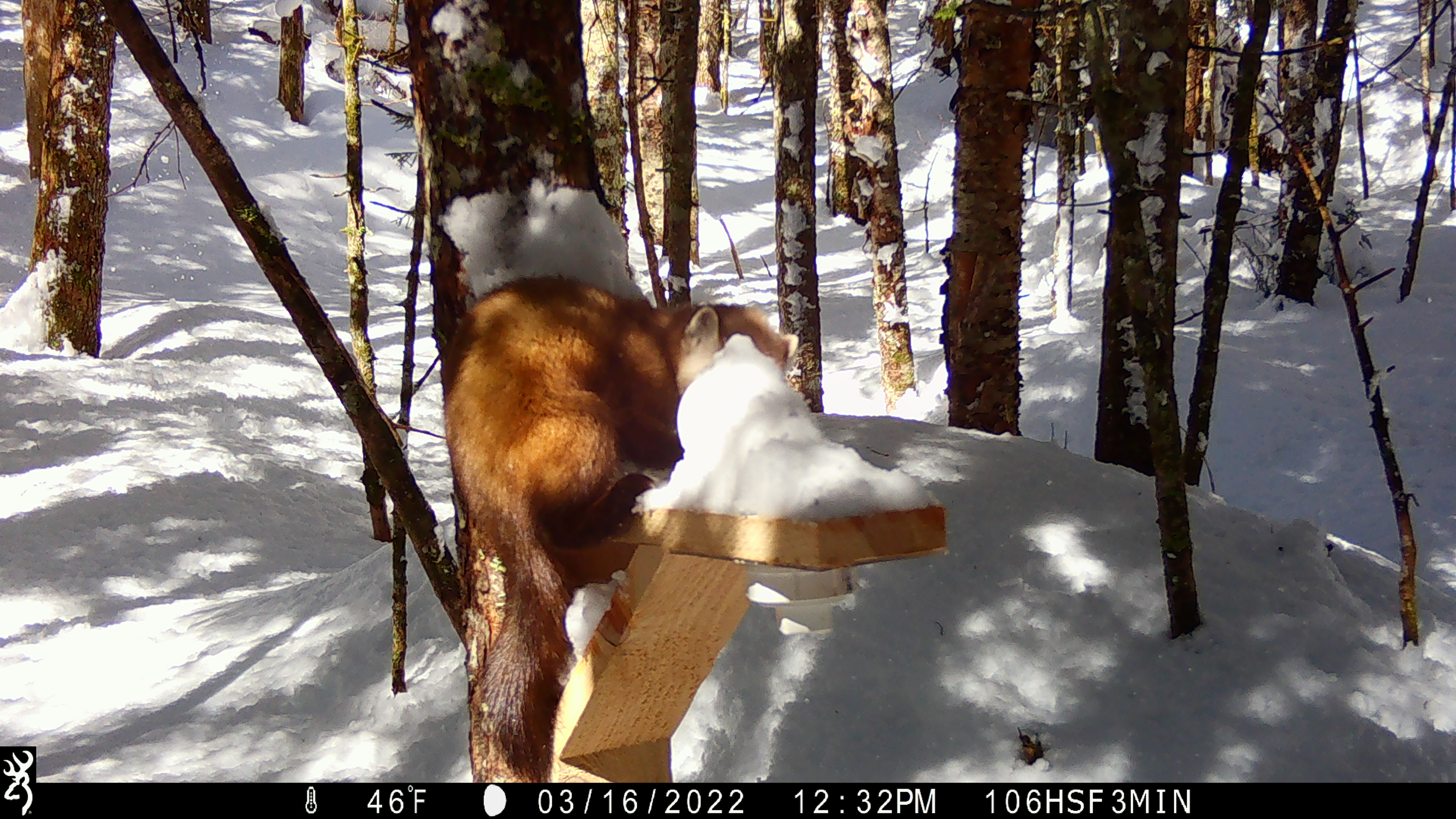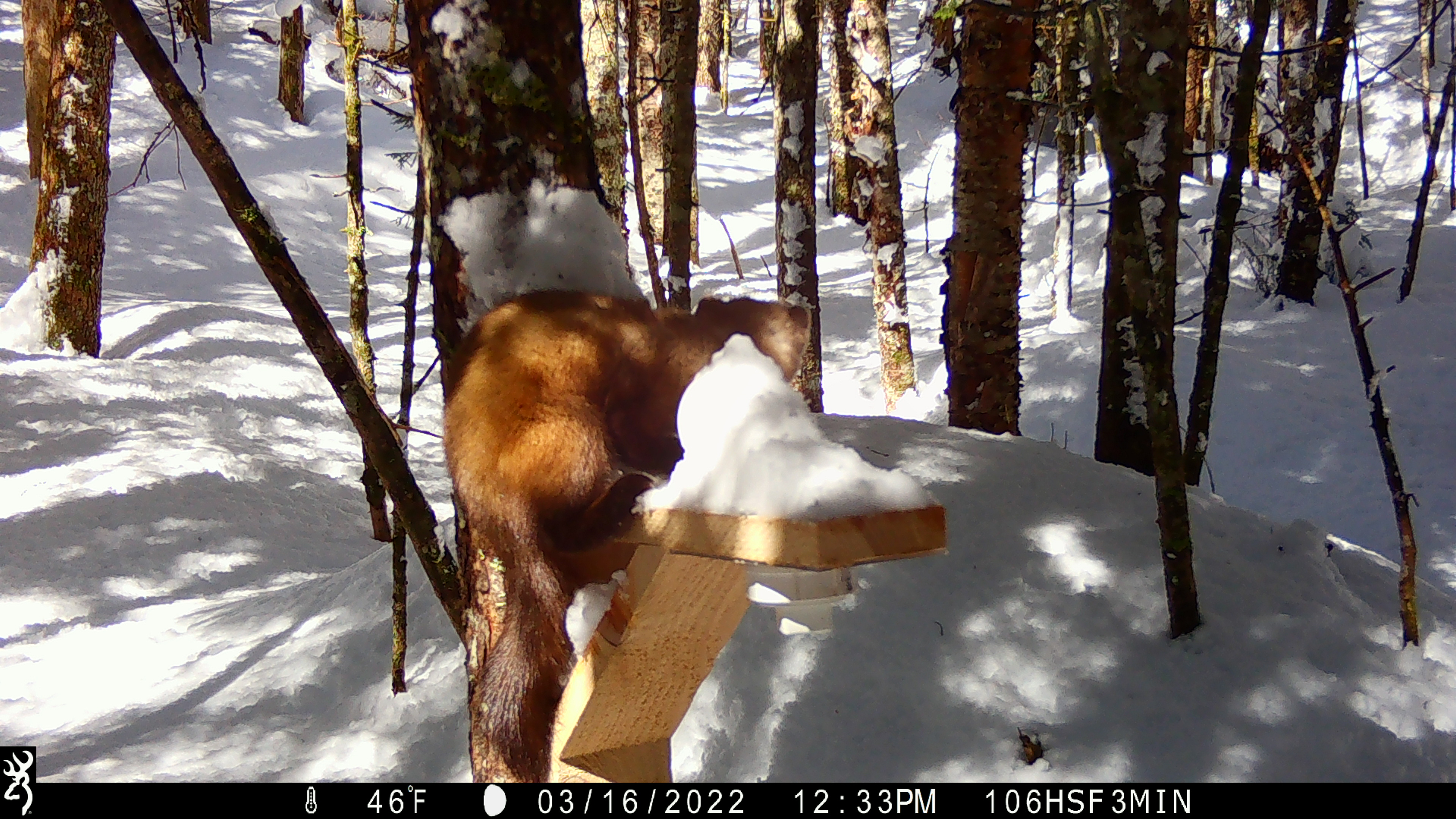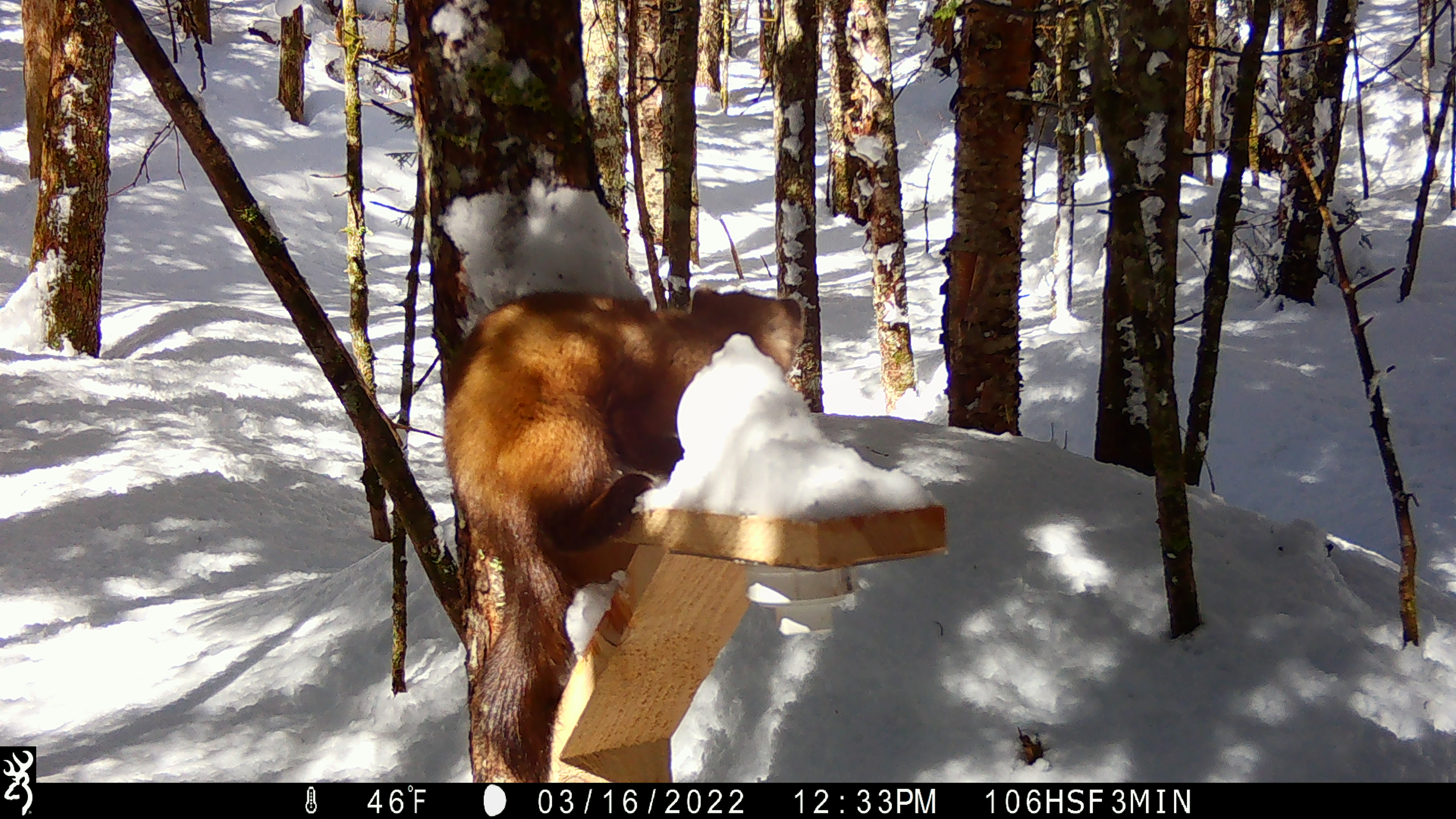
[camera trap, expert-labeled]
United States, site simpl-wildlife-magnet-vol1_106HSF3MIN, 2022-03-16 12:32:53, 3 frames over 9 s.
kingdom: Animalia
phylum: Chordata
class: Mammalia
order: Carnivora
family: Mustelidae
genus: Martes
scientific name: Martes americana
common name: american marten